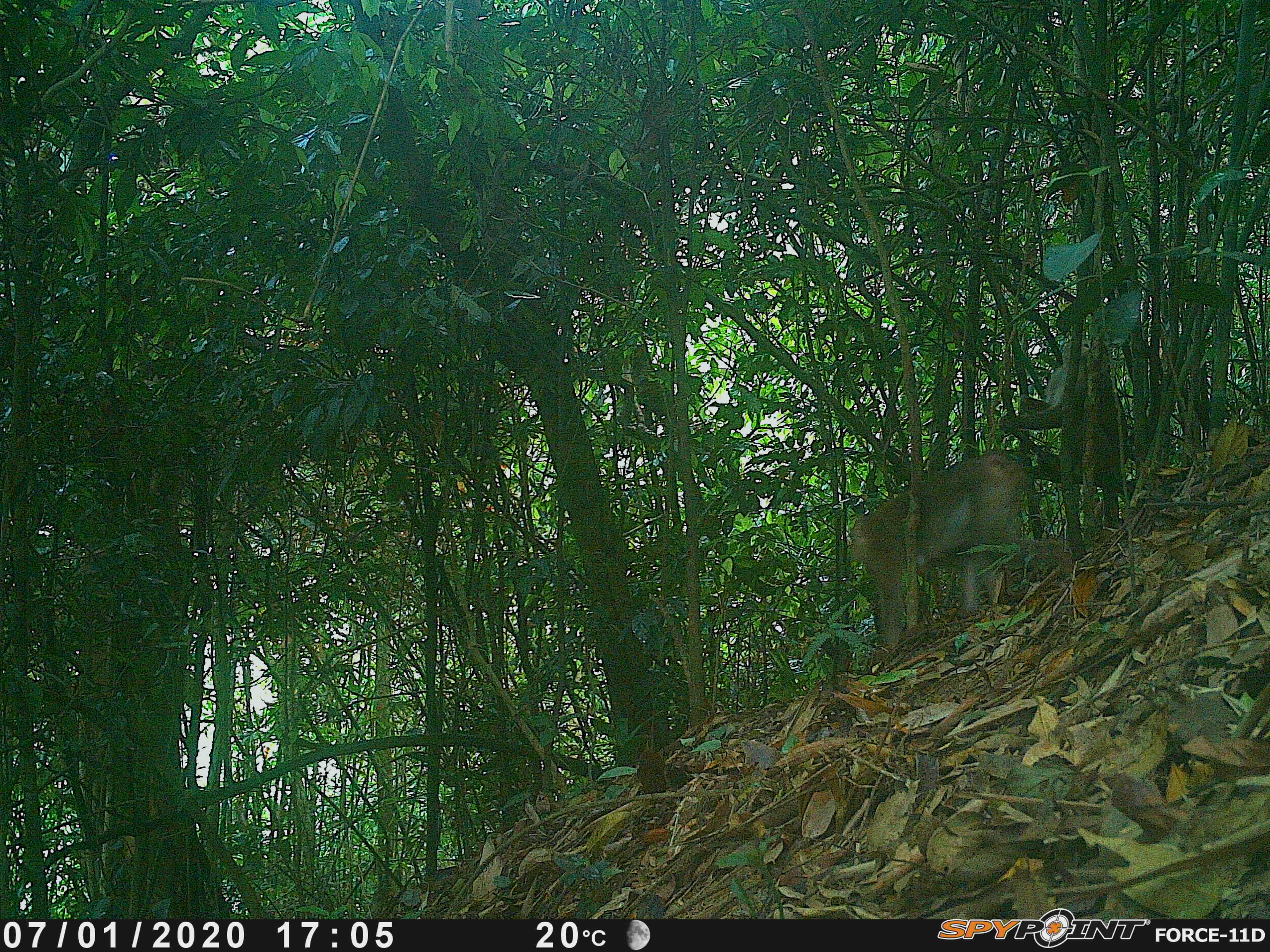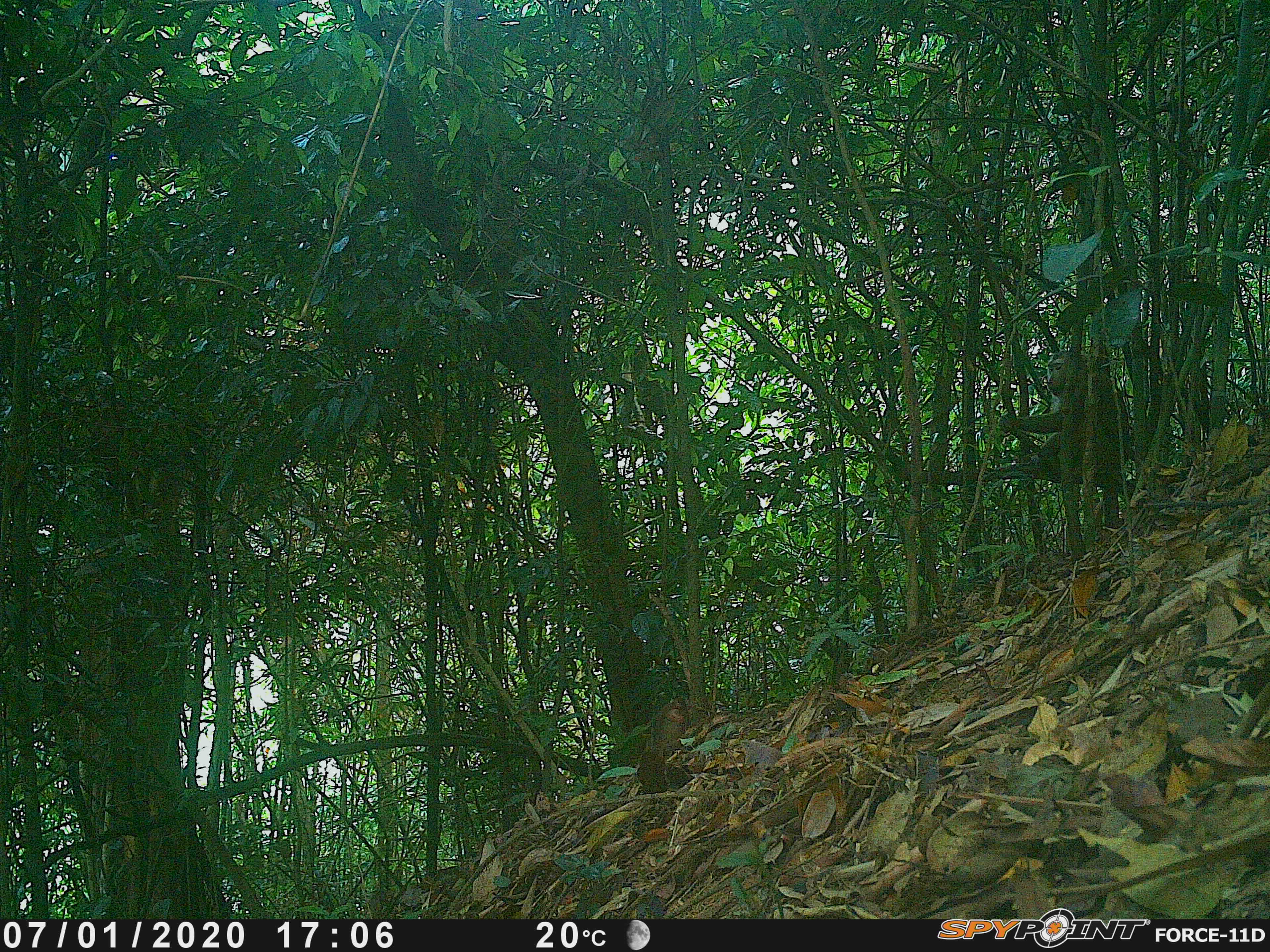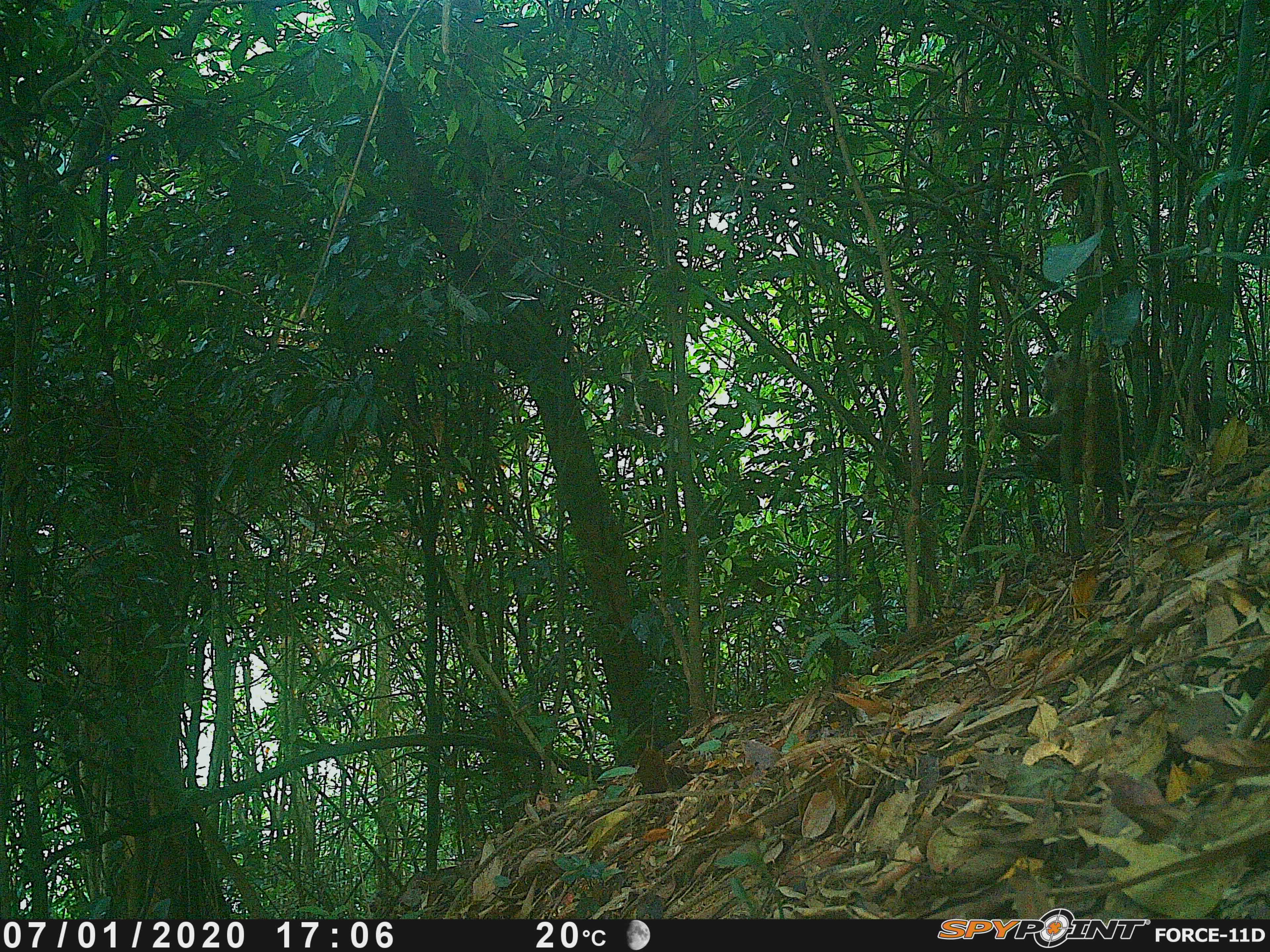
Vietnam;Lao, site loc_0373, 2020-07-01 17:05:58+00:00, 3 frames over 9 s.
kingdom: Animalia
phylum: Chordata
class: Mammalia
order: Primates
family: Cercopithecidae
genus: Macaca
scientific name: Macaca nemestrina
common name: pig-tailed macaque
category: pig tailed macaque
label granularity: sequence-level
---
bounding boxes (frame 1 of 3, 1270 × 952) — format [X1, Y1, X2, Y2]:
pig tailed macaque: [847, 450, 1073, 649]; [998, 339, 1128, 480]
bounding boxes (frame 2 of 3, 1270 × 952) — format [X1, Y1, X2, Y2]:
pig tailed macaque: [996, 348, 1136, 488]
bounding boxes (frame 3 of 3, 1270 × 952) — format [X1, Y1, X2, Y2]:
pig tailed macaque: [996, 348, 1136, 488]